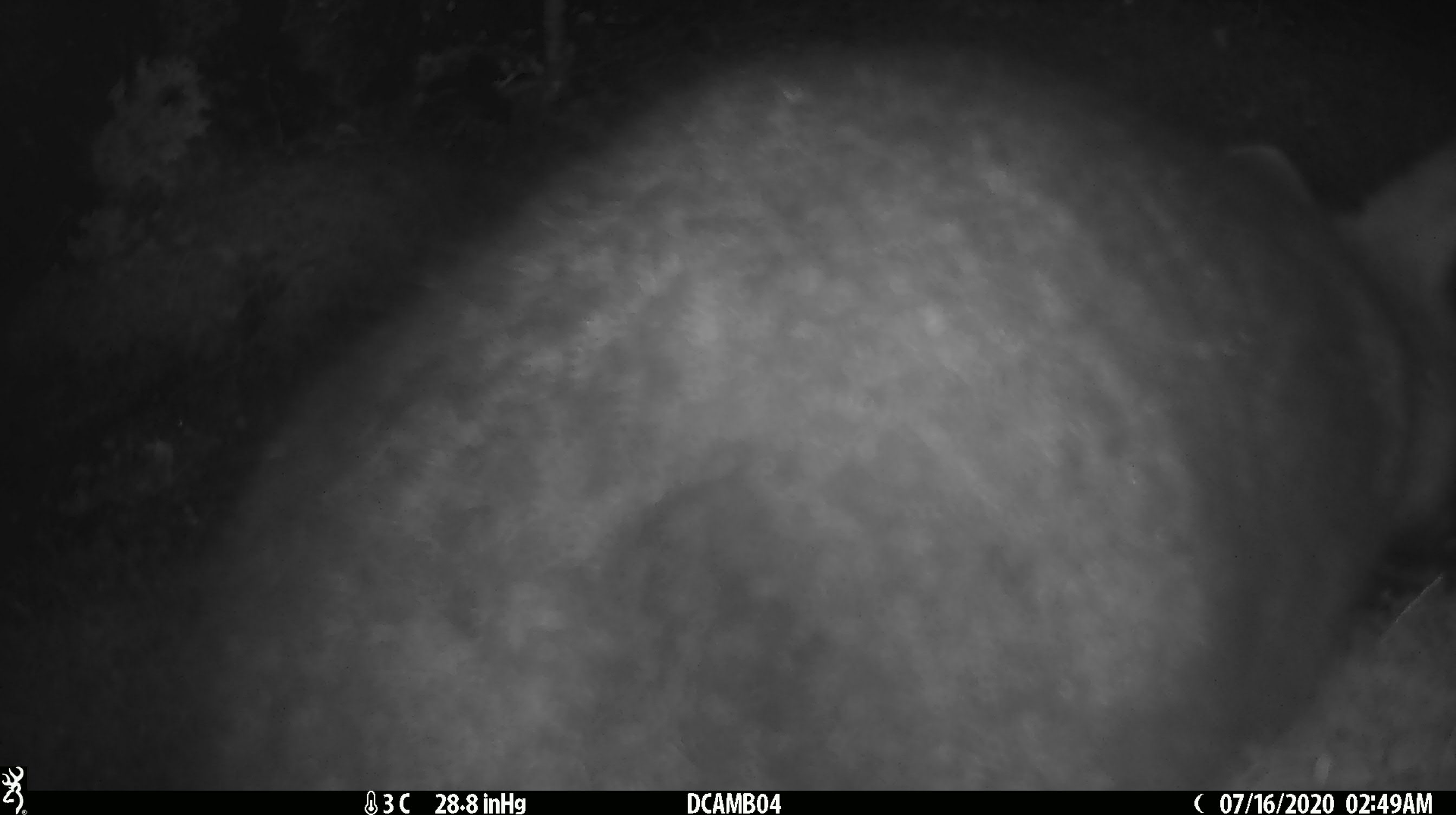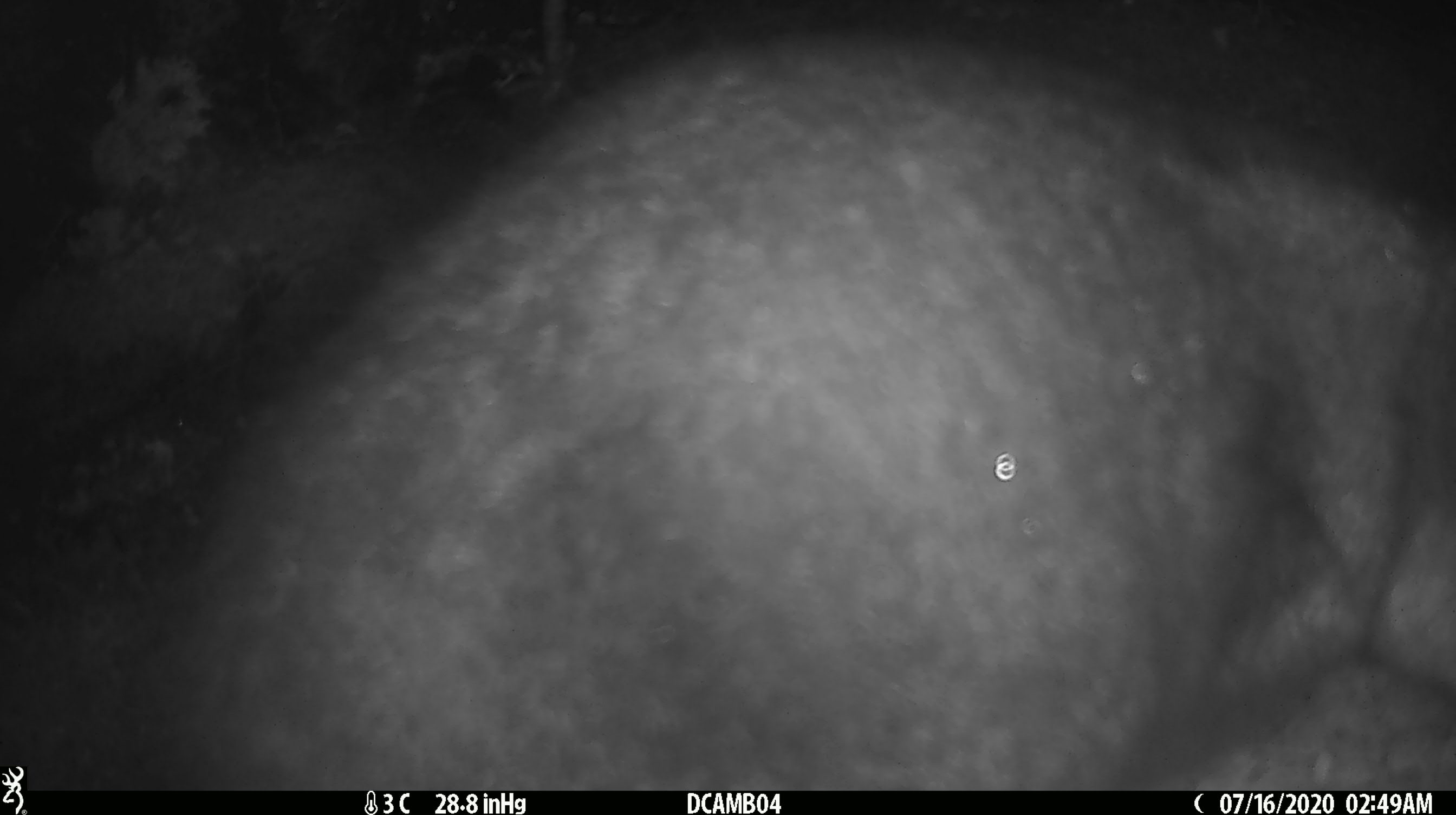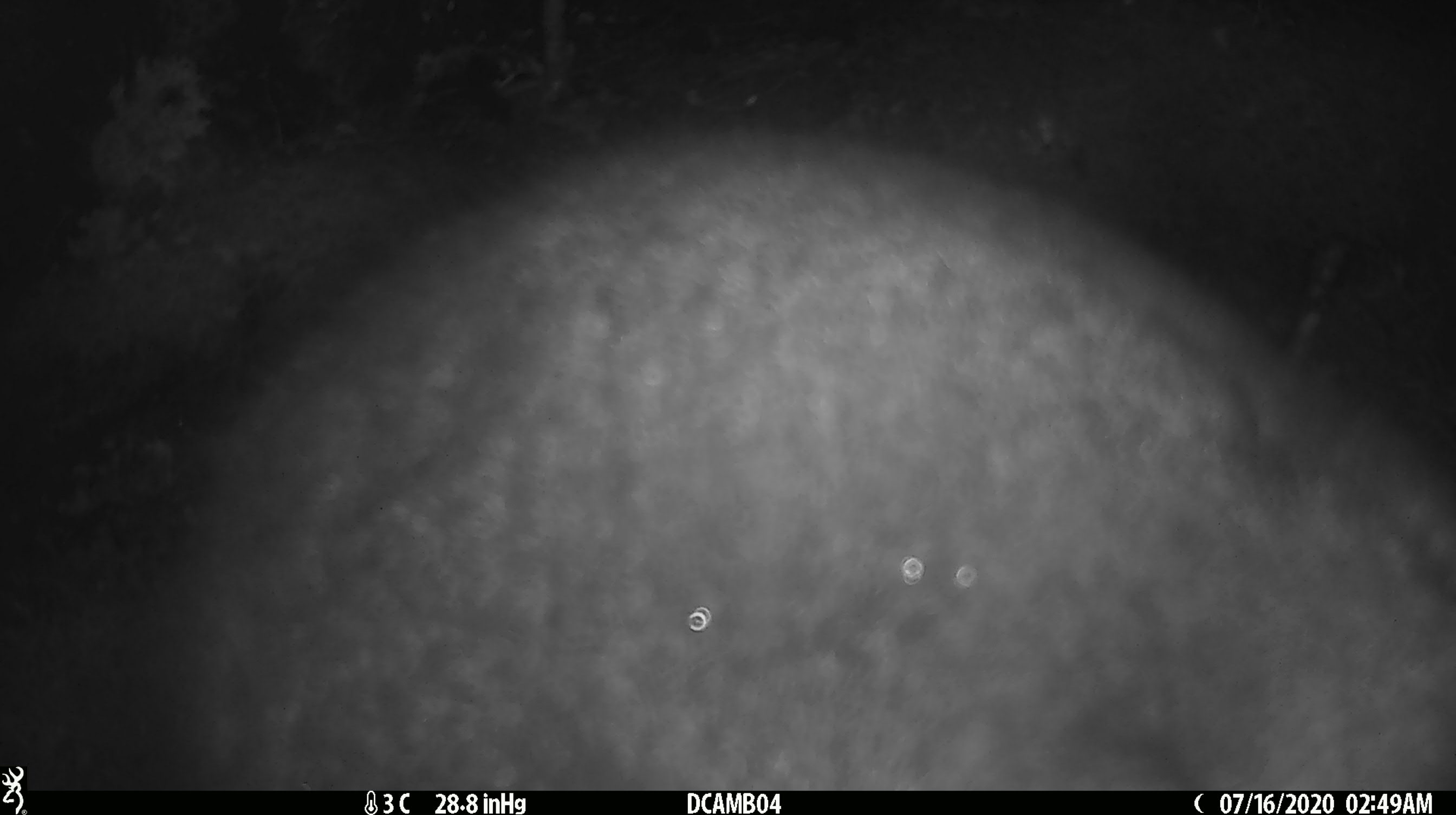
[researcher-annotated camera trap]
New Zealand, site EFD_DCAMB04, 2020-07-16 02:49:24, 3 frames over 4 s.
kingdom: Animalia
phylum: Chordata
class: Mammalia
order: Diprotodontia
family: Phalangeridae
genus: Trichosurus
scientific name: Trichosurus vulpecula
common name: common brushtail possum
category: possum